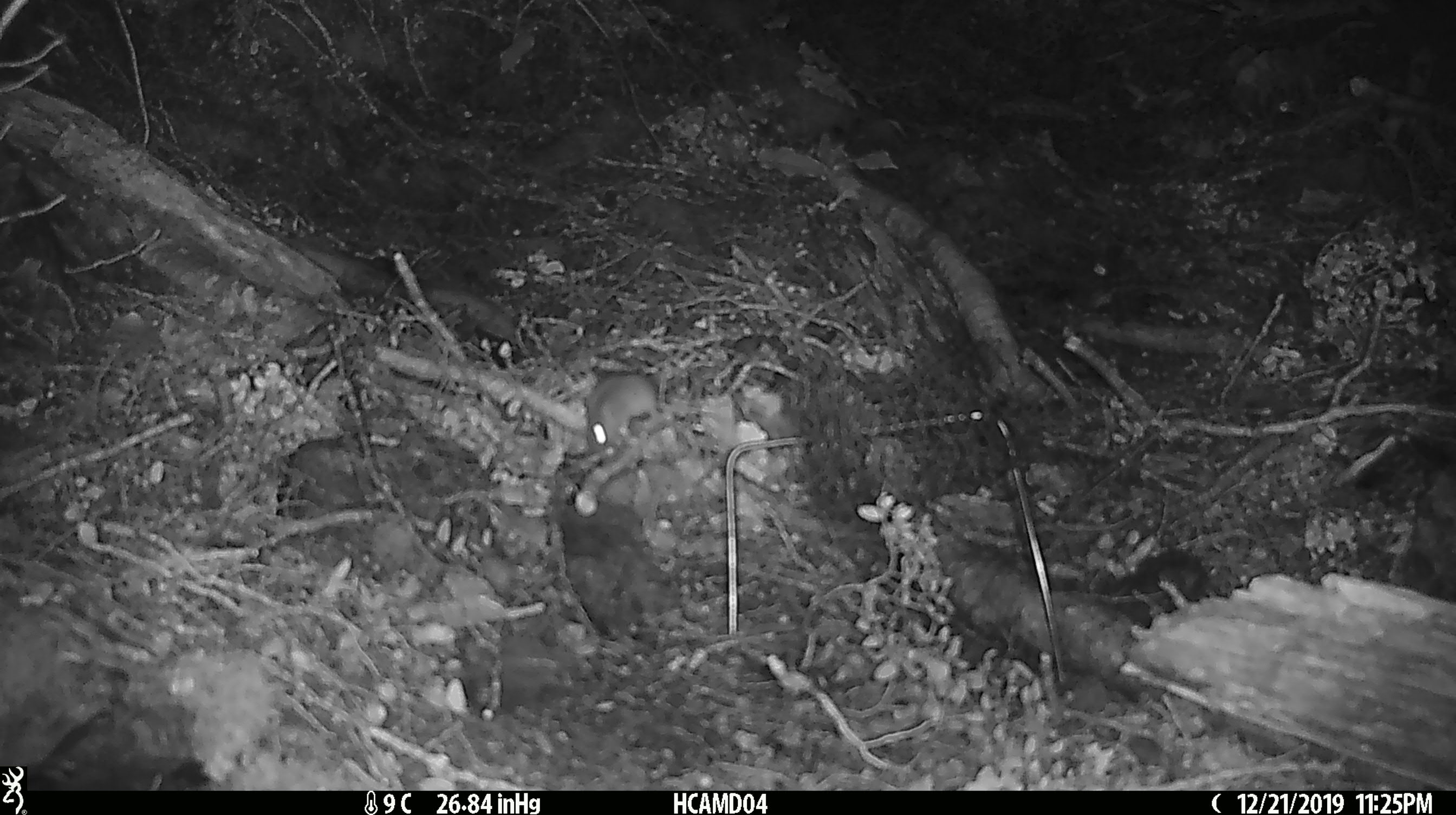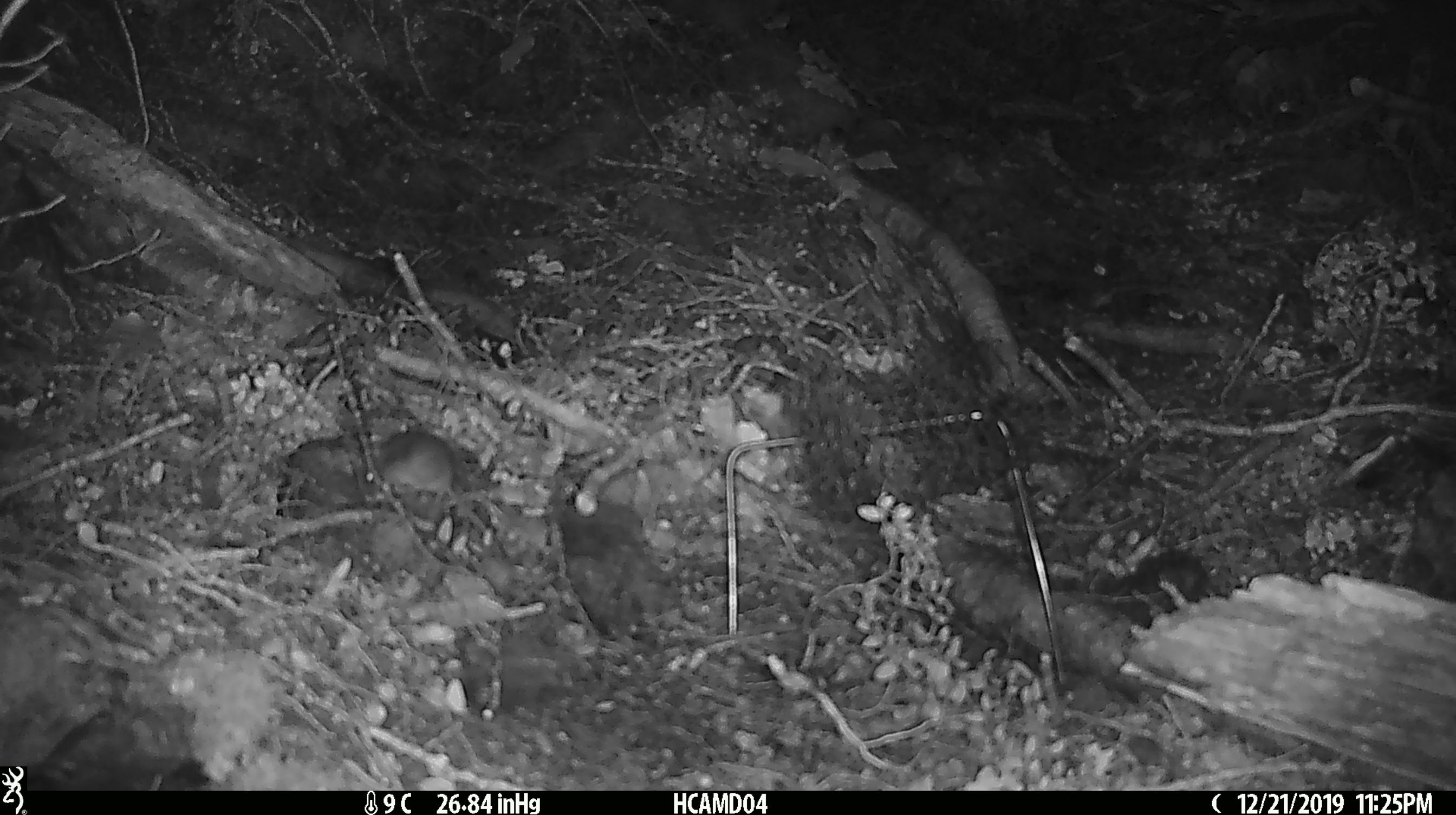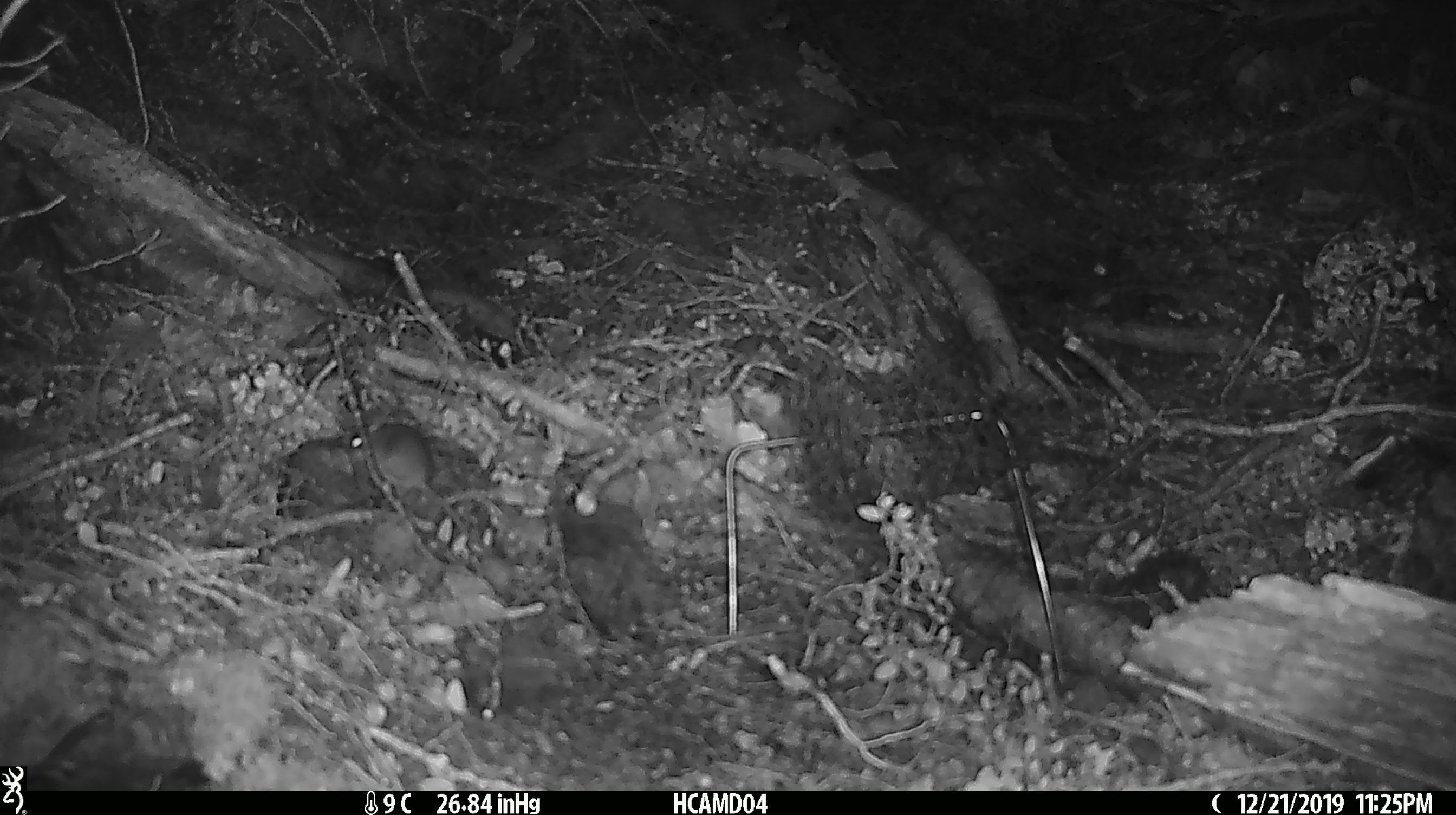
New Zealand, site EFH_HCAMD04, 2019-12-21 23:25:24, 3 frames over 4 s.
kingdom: Animalia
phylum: Chordata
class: Mammalia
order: Rodentia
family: Muridae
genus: Mus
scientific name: Mus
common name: mouse